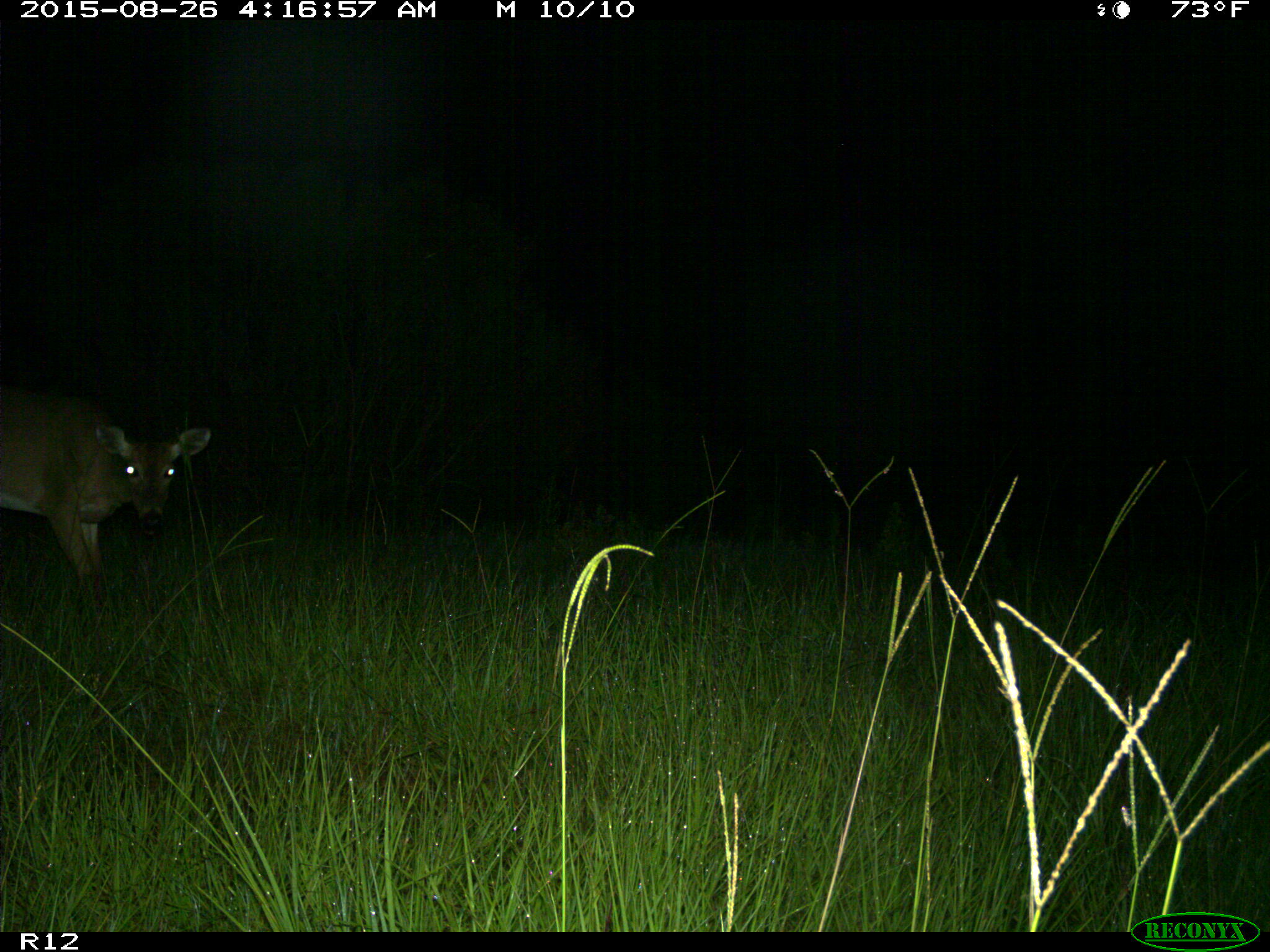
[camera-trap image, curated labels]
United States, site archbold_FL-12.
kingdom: Animalia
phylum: Chordata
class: Mammalia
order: Artiodactyla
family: Cervidae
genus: Odocoileus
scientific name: Odocoileus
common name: deer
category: unidentified deer